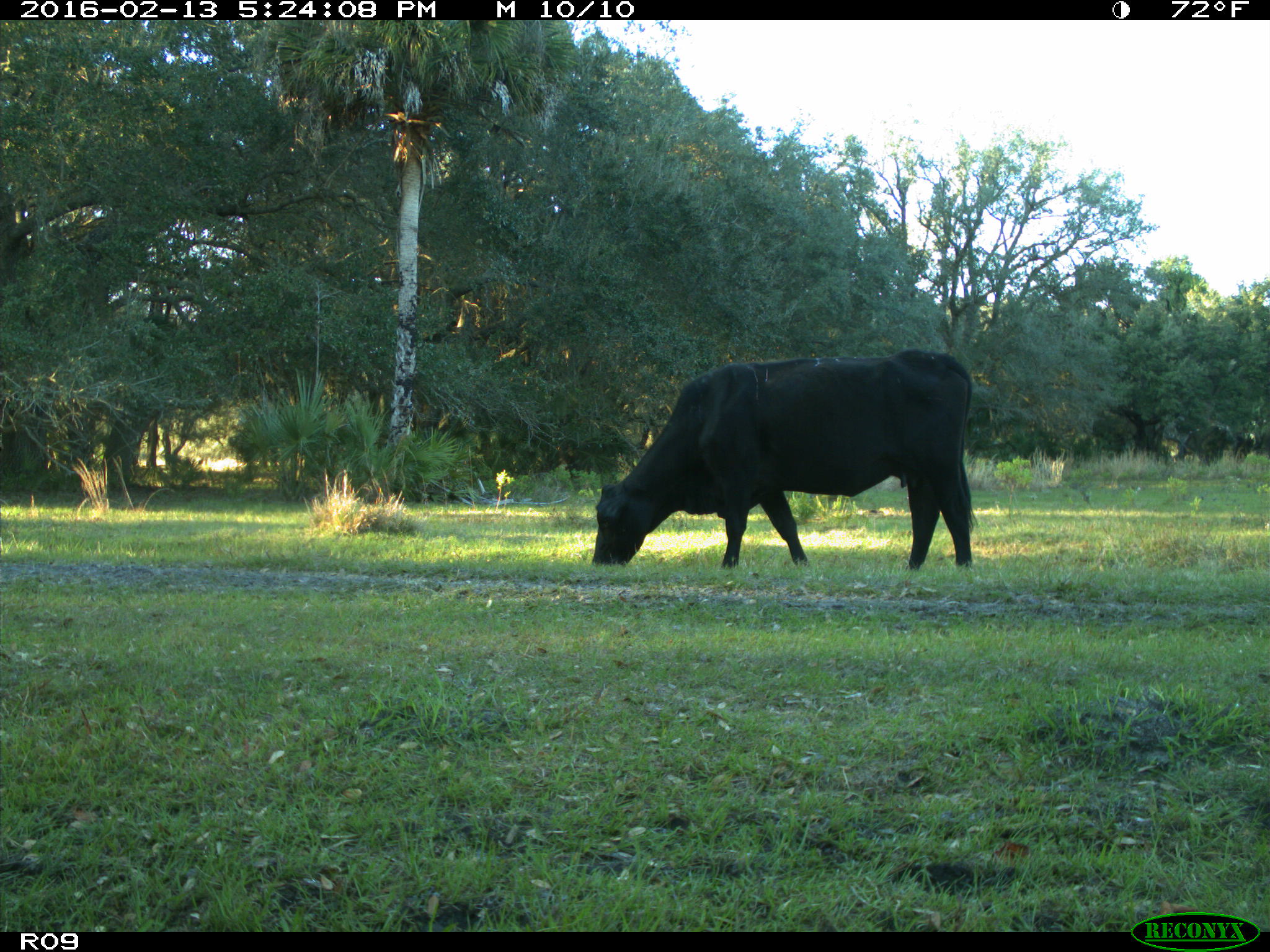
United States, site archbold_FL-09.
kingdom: Animalia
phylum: Chordata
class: Mammalia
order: Artiodactyla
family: Bovidae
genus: Bos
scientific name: Bos taurus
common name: domestic cow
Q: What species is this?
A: Bos taurus (domestic cow).